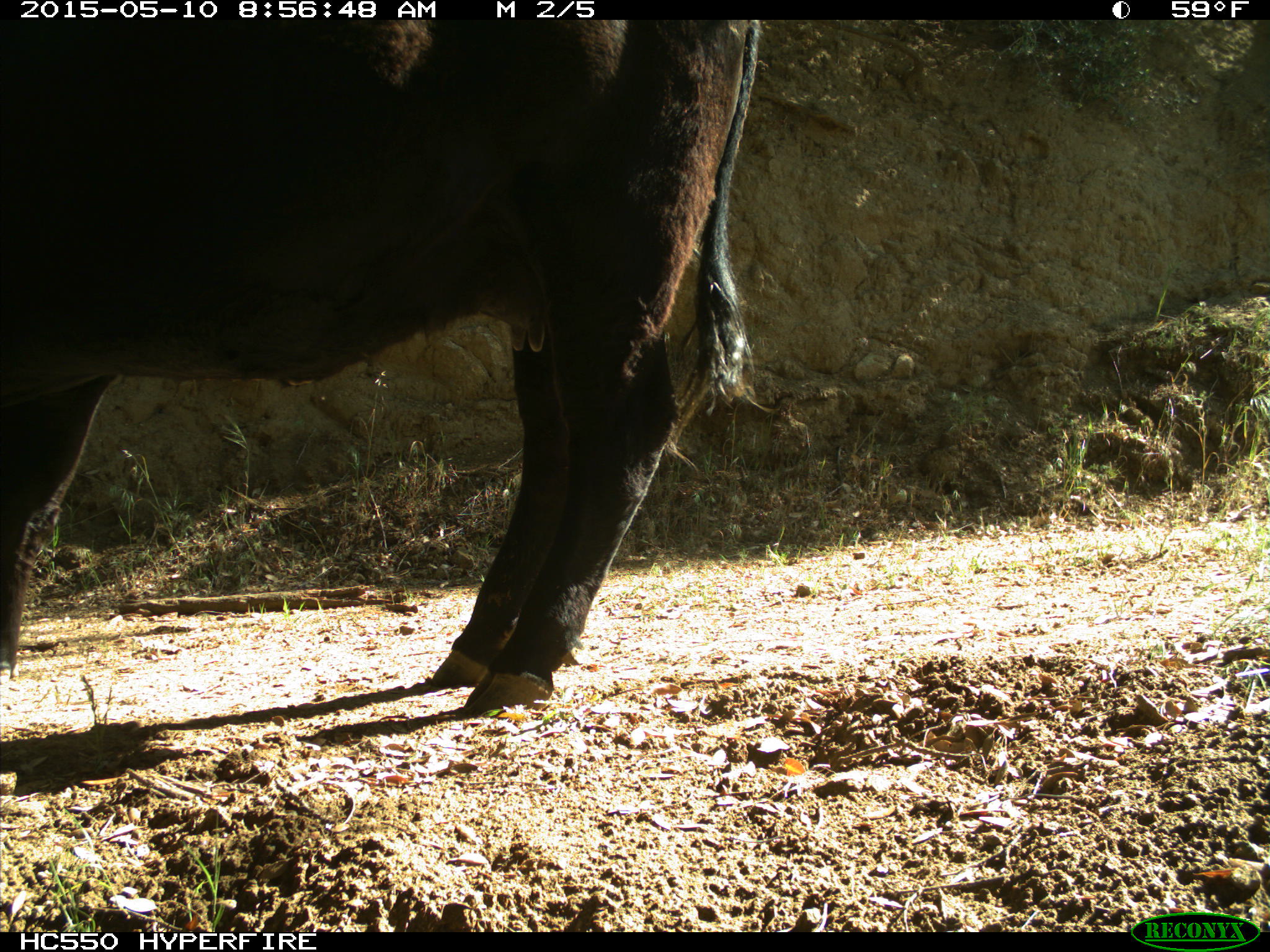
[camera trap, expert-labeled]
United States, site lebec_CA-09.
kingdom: Animalia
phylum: Chordata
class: Mammalia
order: Artiodactyla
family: Bovidae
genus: Bos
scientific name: Bos taurus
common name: domestic cow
Bos taurus (domestic cow).